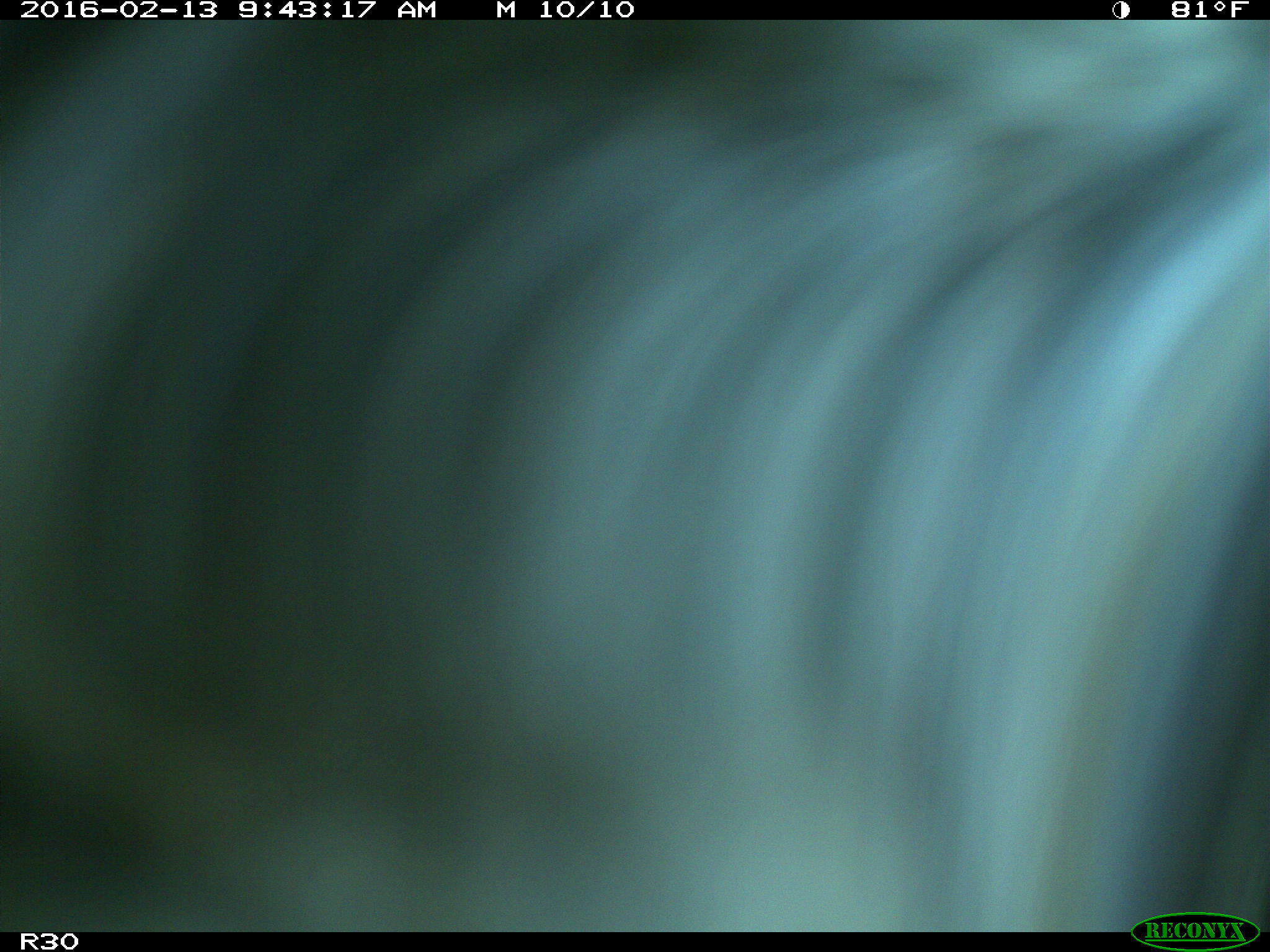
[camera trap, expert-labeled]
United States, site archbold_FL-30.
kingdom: Animalia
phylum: Chordata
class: Mammalia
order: Artiodactyla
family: Bovidae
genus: Bos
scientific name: Bos taurus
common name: domestic cow